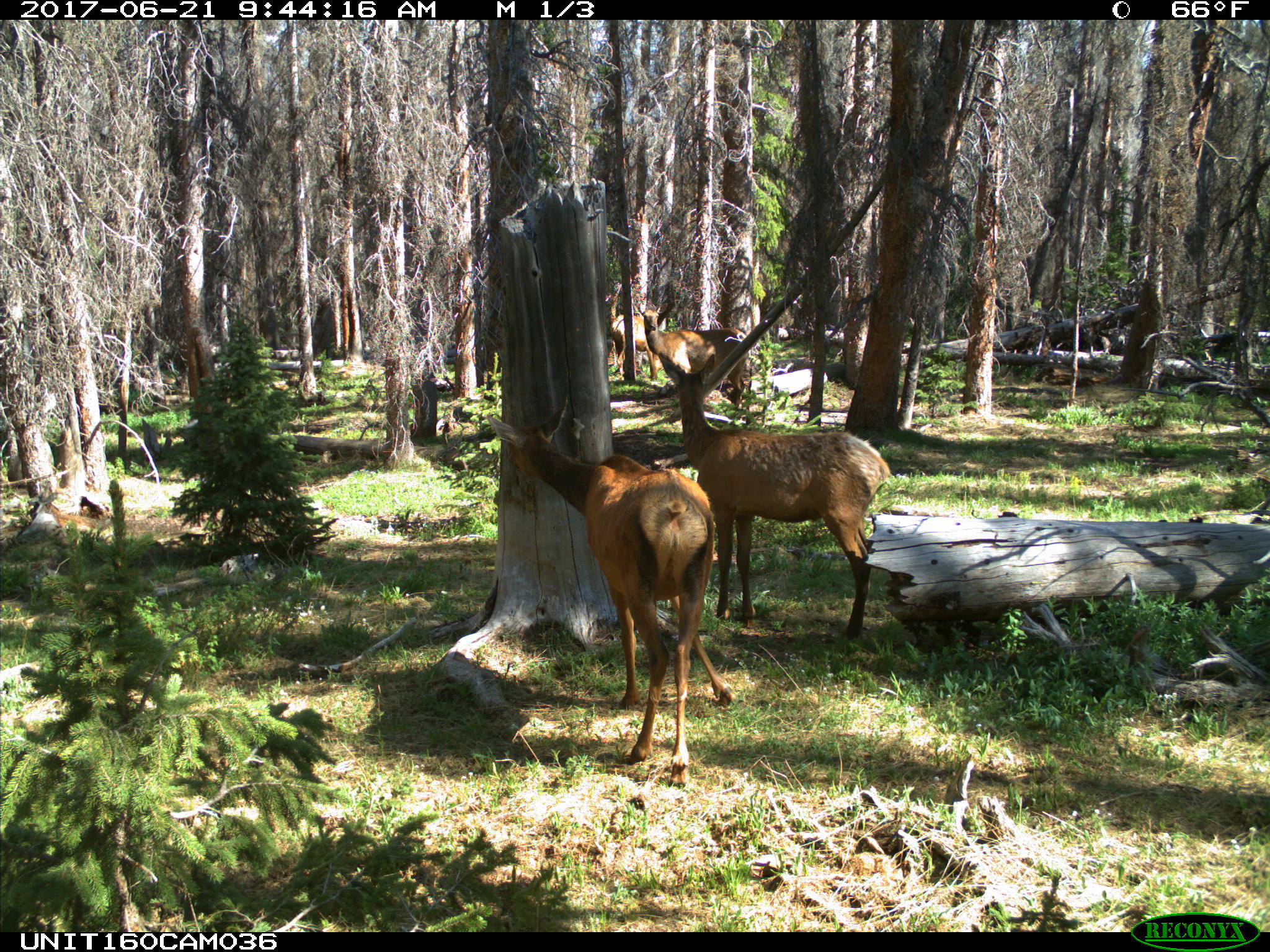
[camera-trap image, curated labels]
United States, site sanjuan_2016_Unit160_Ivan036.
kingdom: Animalia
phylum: Chordata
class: Mammalia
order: Artiodactyla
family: Cervidae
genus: Cervus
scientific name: Cervus elaphus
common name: red deer